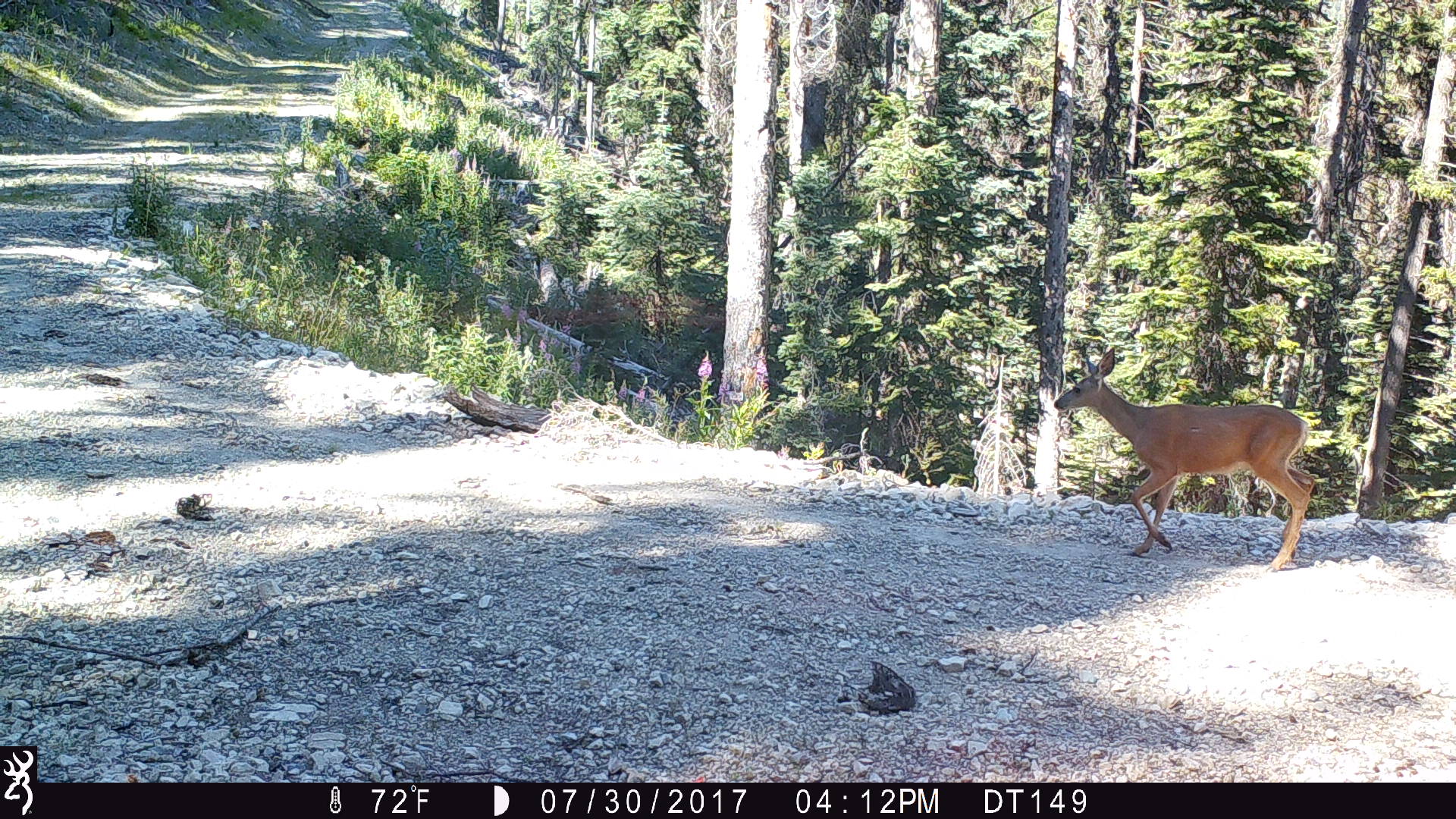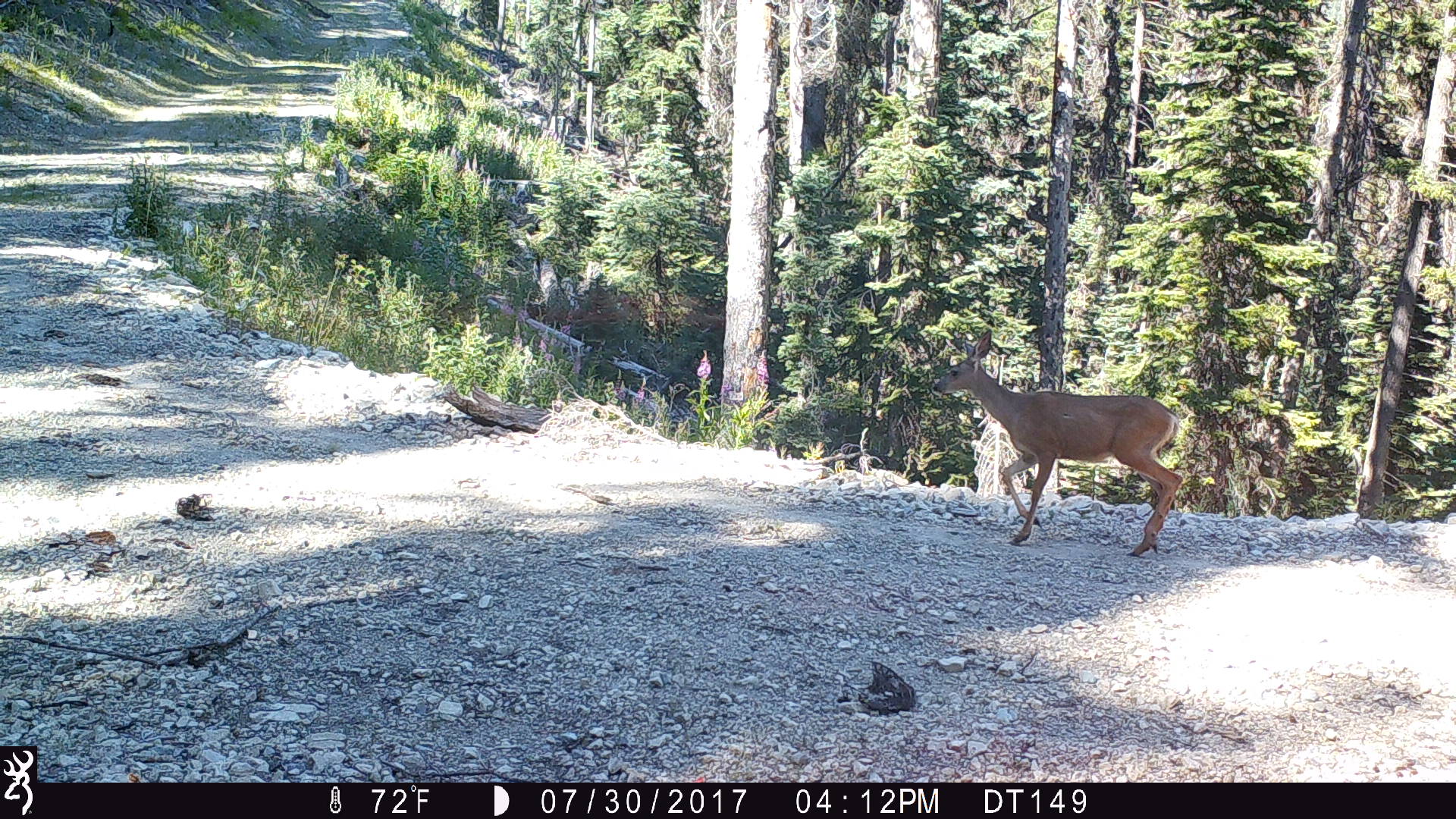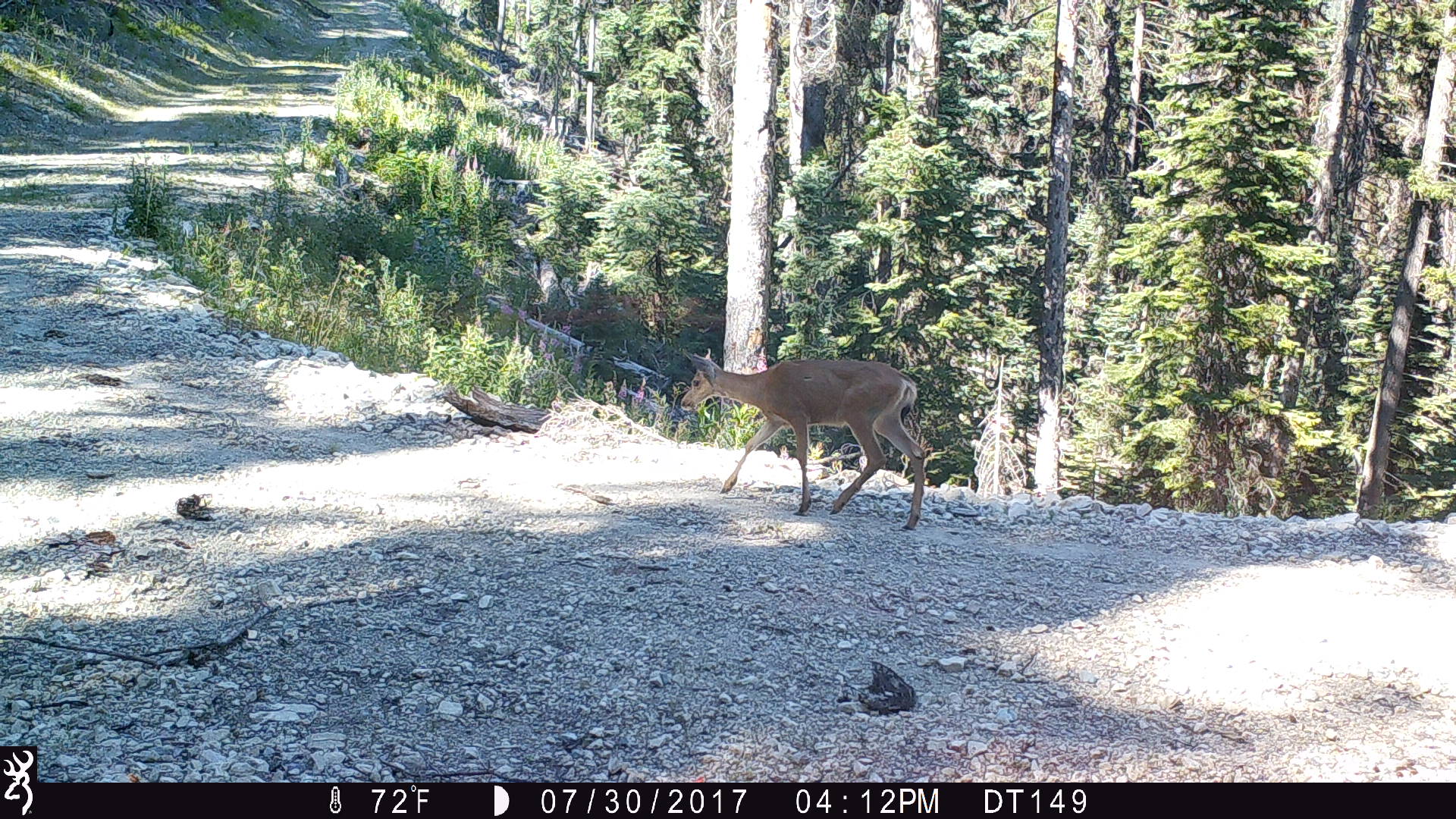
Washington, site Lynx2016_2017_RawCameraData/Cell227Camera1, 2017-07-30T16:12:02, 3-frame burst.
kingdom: Animalia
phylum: Chordata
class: Mammalia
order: Artiodactyla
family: Cervidae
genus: Odocoileus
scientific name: Odocoileus hemionus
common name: mule deer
Odocoileus hemionus (mule deer). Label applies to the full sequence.